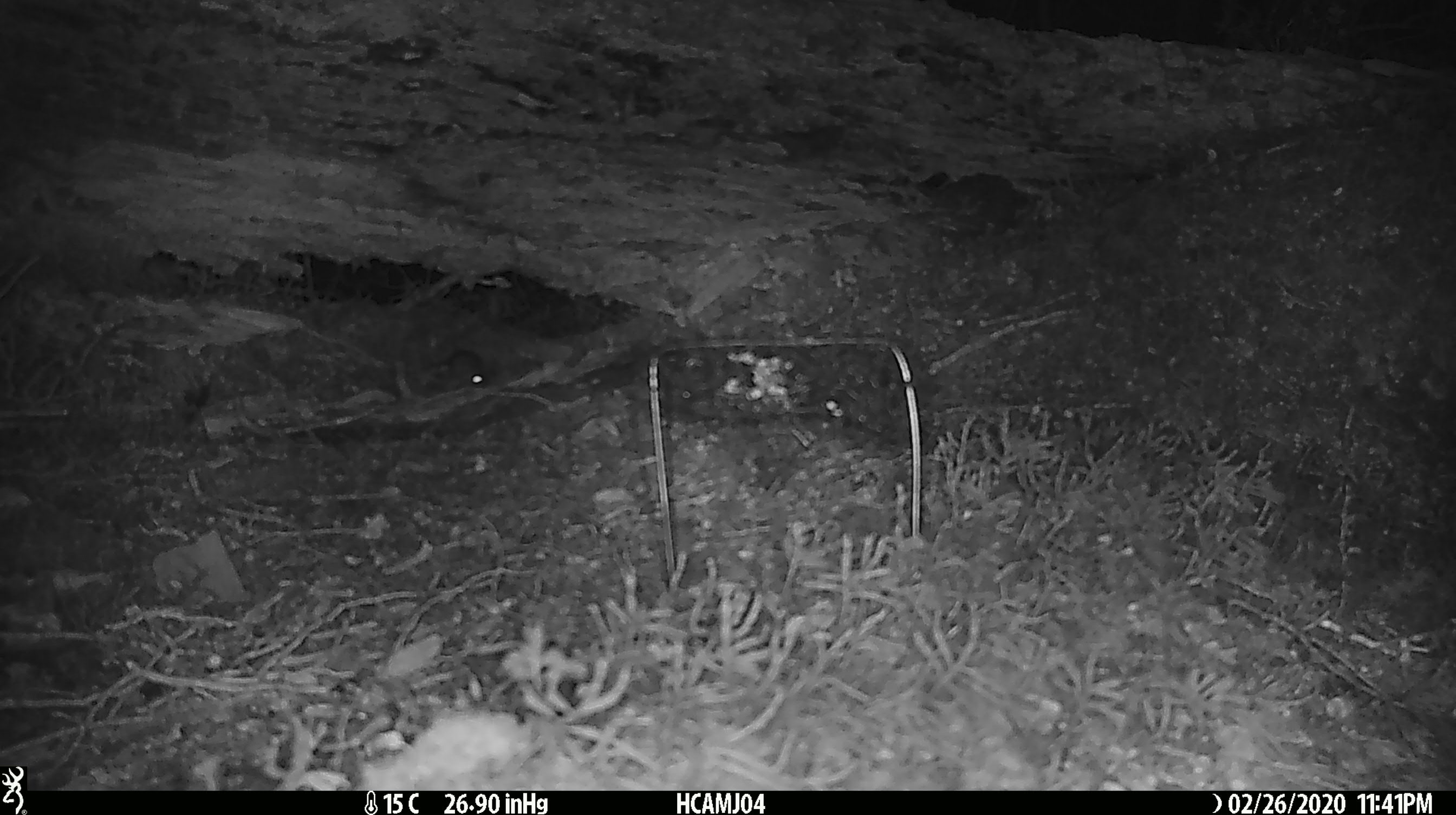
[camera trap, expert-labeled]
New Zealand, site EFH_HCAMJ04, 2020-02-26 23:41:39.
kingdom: Animalia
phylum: Chordata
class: Mammalia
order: Rodentia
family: Muridae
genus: Mus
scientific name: Mus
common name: mouse